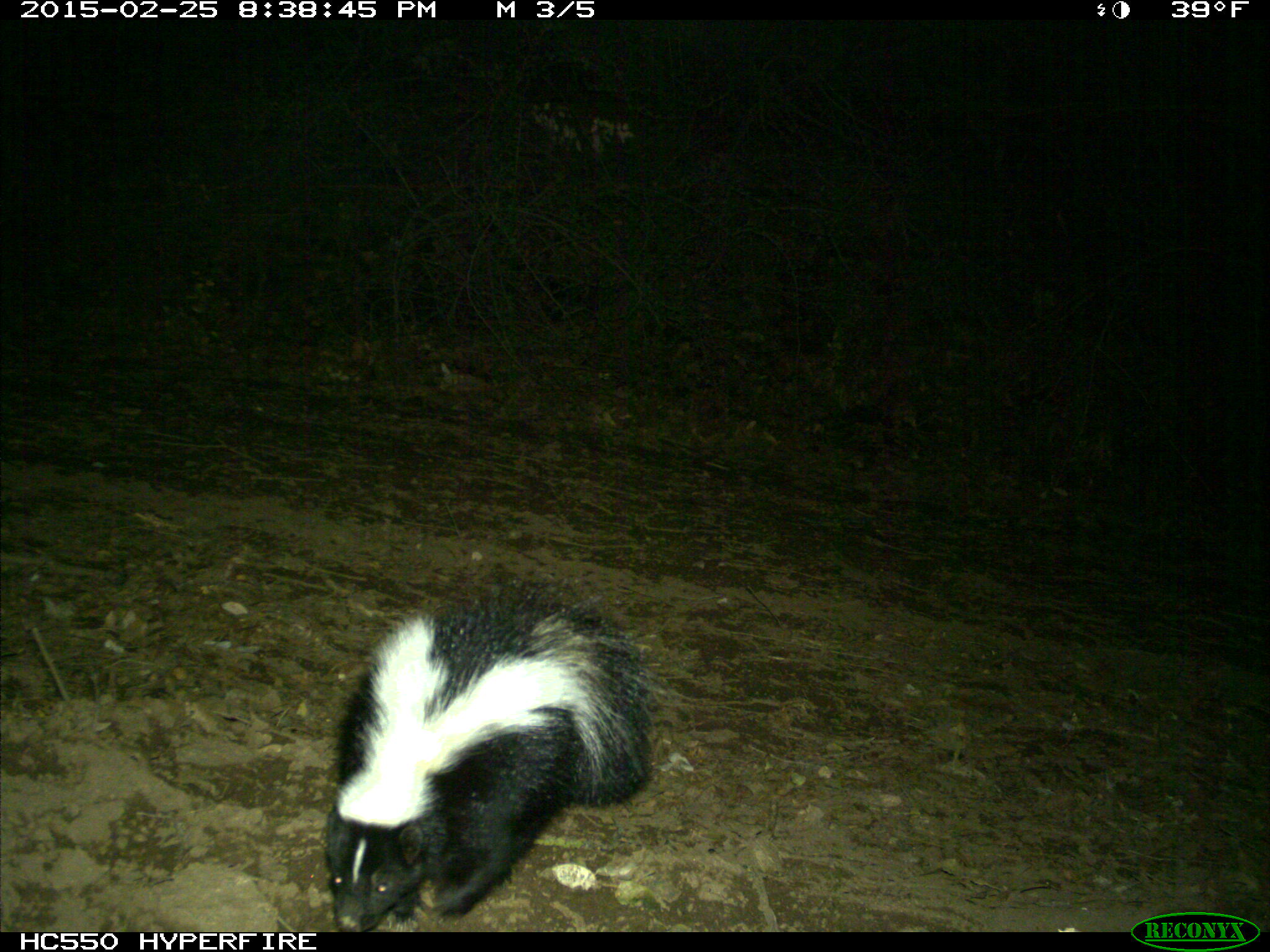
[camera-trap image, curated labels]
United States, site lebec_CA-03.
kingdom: Animalia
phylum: Chordata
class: Mammalia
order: Carnivora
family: Mephitidae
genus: Mephitis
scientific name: Mephitis mephitis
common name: striped skunk